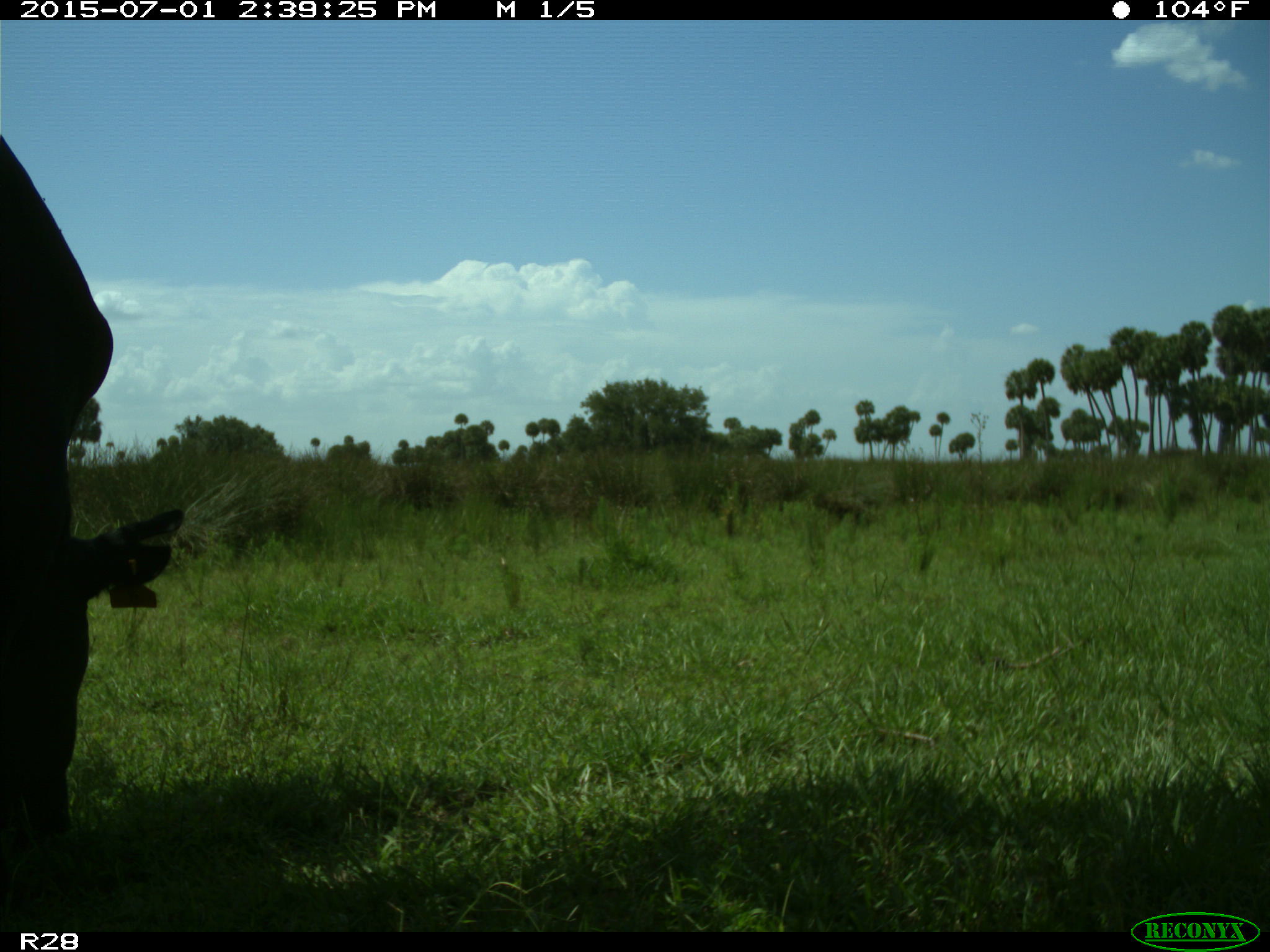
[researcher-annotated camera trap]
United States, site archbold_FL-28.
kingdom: Animalia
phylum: Chordata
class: Mammalia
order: Artiodactyla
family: Bovidae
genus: Bos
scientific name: Bos taurus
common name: domestic cow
Bos taurus (domestic cow).